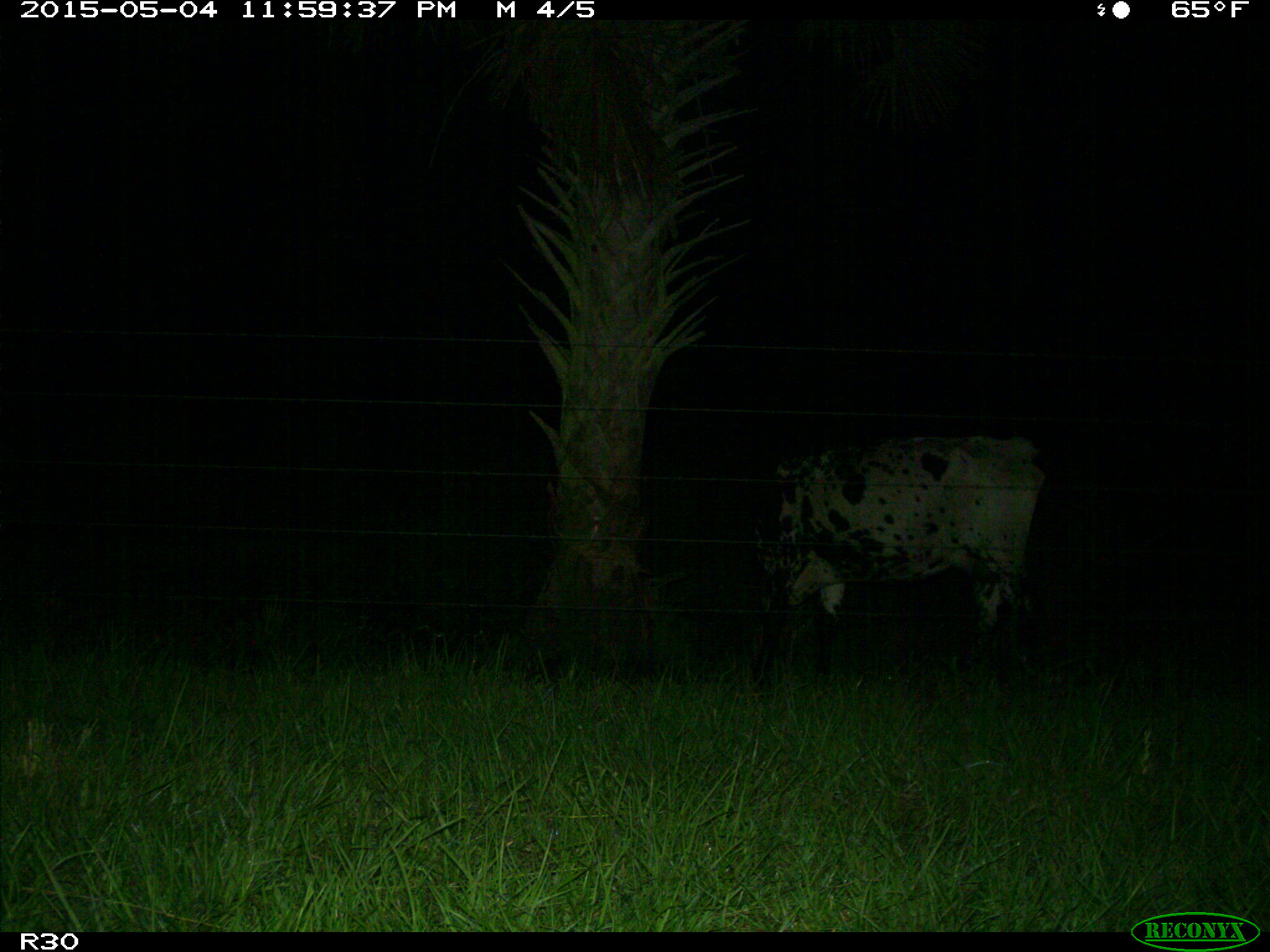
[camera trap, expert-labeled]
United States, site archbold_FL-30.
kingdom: Animalia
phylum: Chordata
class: Mammalia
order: Artiodactyla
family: Bovidae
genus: Bos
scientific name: Bos taurus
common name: domestic cow